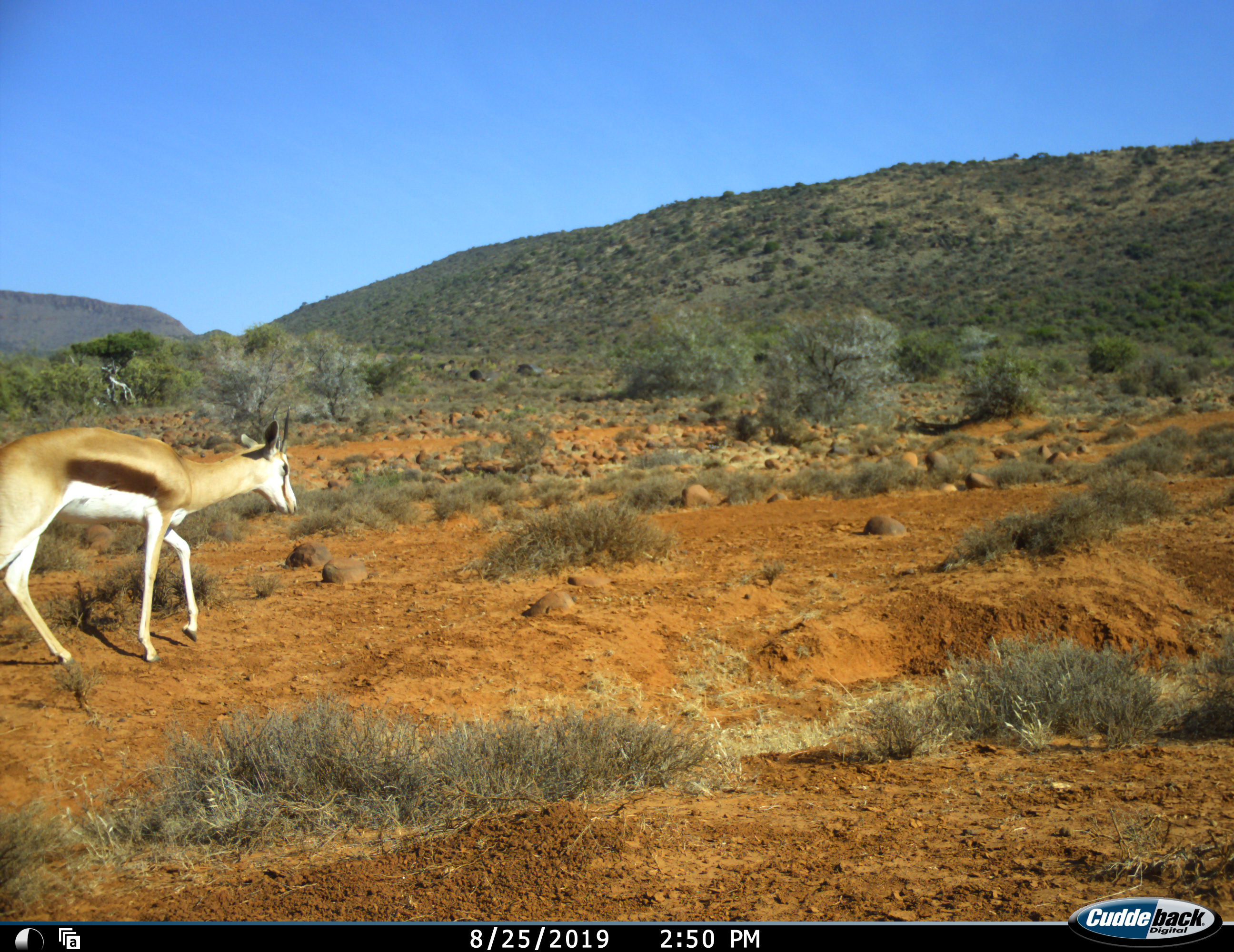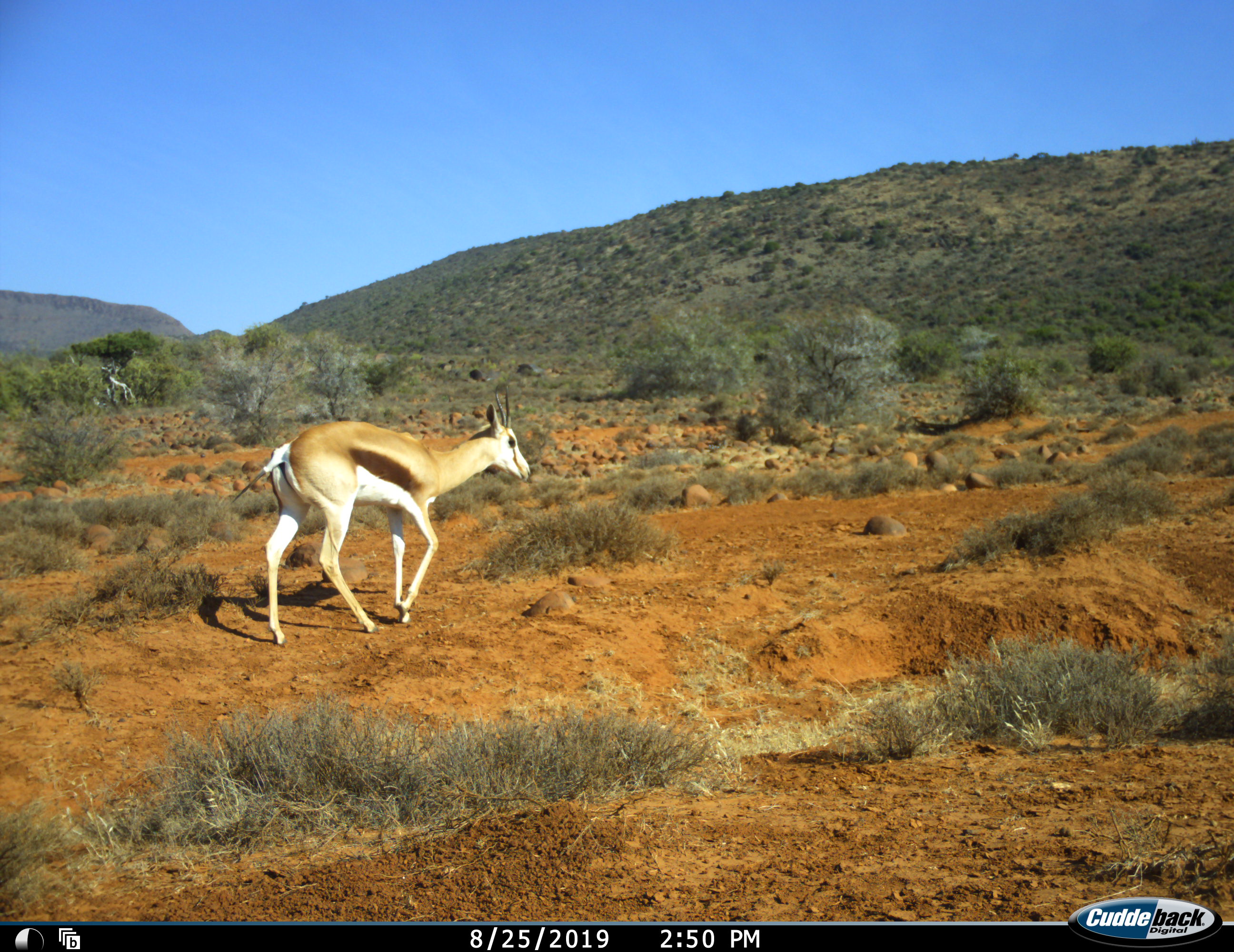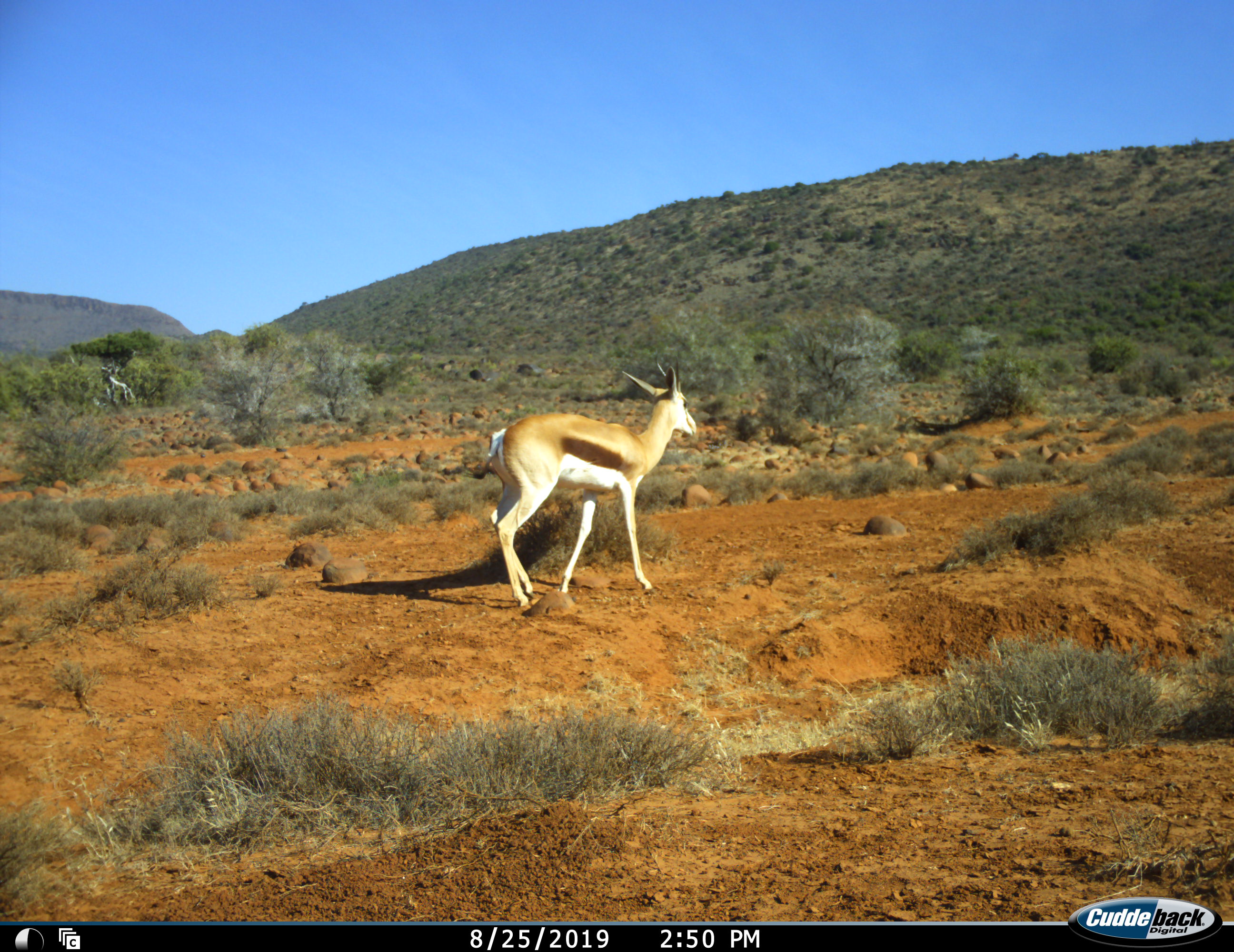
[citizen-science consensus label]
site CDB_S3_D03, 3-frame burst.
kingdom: Animalia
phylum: Chordata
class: Mammalia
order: Artiodactyla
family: Bovidae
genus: Antidorcas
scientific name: Antidorcas marsupialis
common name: springbok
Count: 1.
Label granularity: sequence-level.